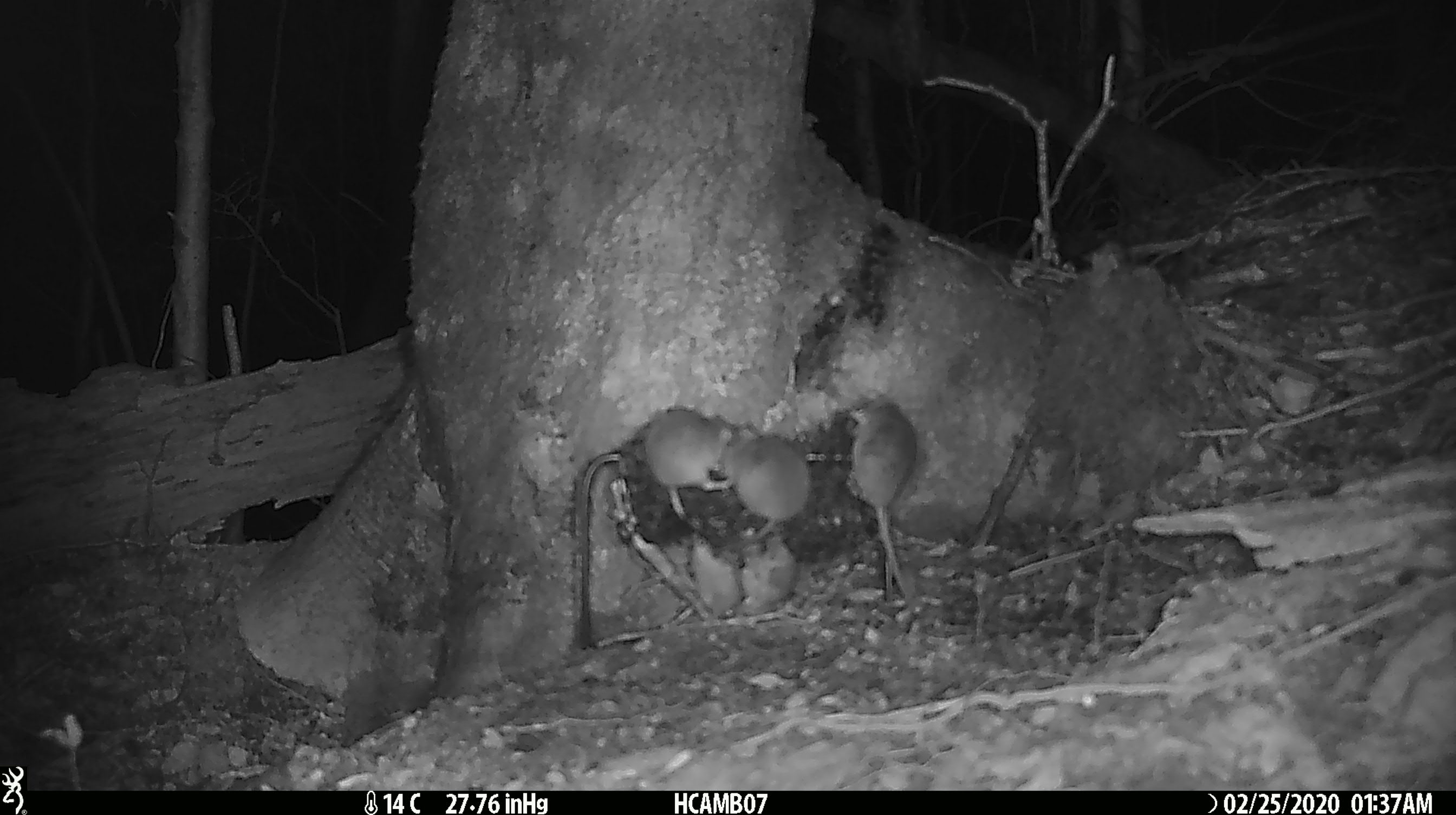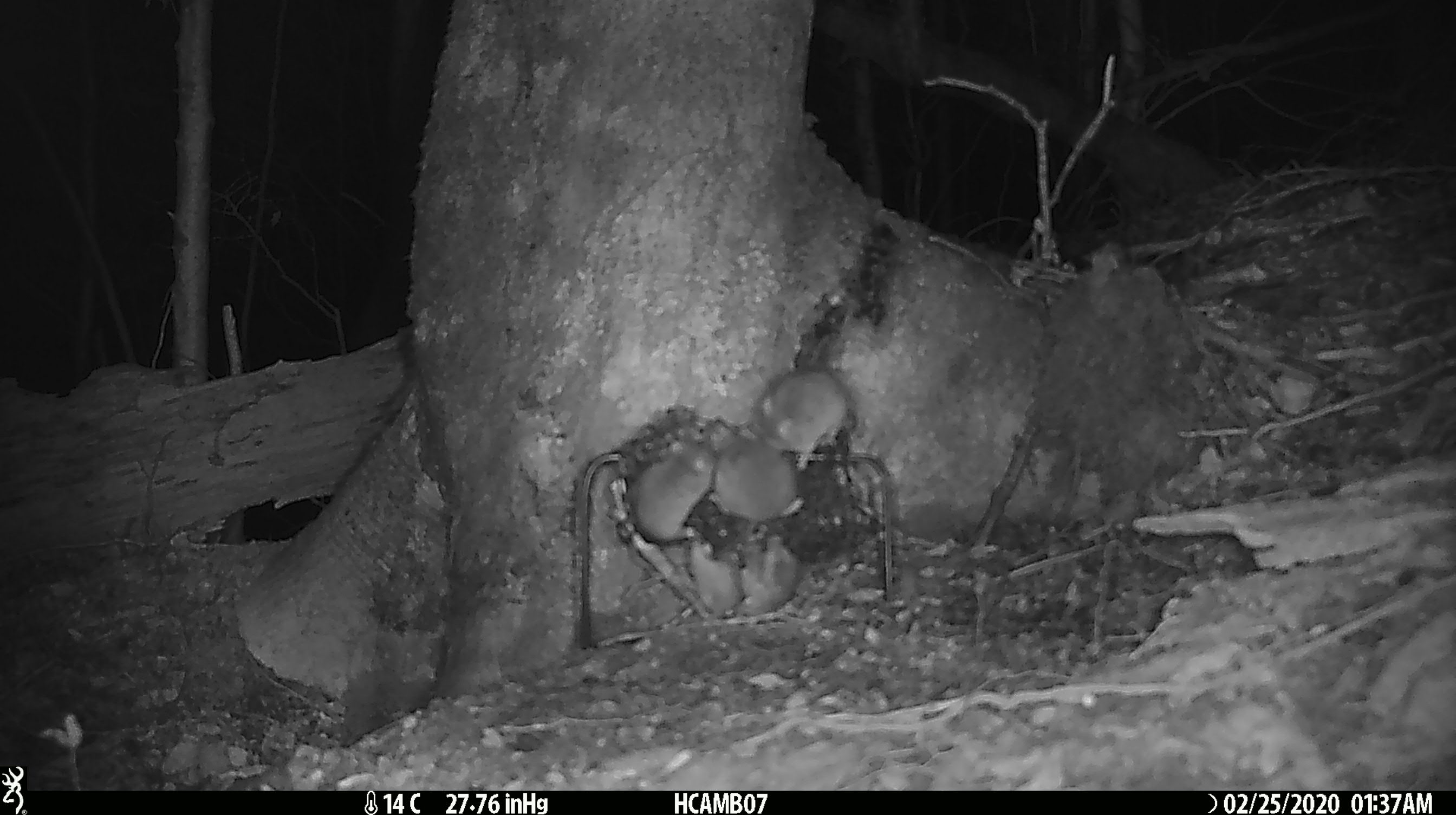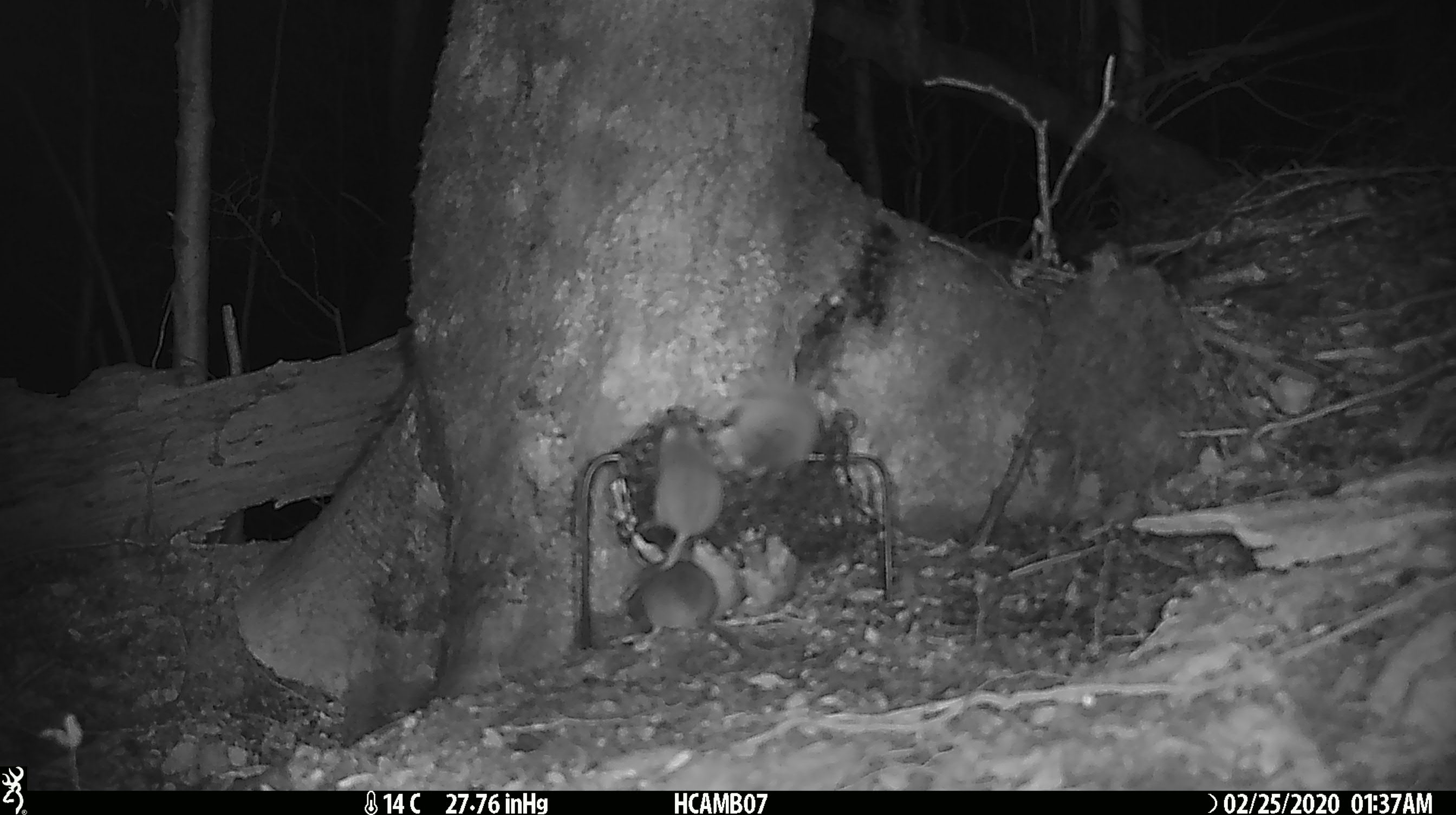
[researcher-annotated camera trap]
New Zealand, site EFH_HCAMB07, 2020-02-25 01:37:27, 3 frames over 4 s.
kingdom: Animalia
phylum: Chordata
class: Mammalia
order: Rodentia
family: Muridae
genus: Mus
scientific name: Mus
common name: mouse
Mouse (Mus).